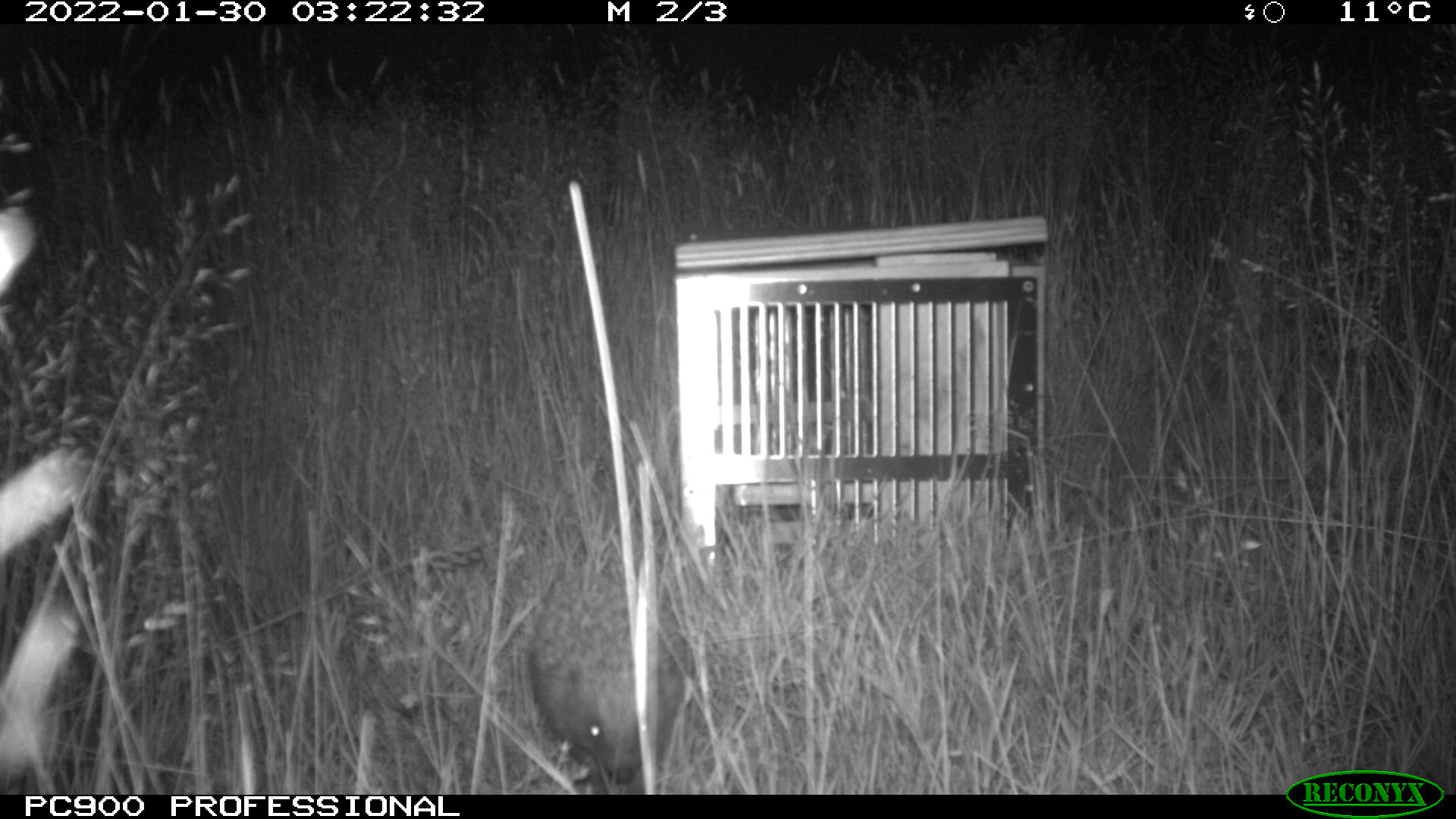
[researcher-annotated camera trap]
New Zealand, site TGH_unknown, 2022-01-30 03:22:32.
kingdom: Animalia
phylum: Chordata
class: Mammalia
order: Eulipotyphla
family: Erinaceidae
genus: Erinaceus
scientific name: Erinaceus europaeus europaeus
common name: european hedgehog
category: hedgehog